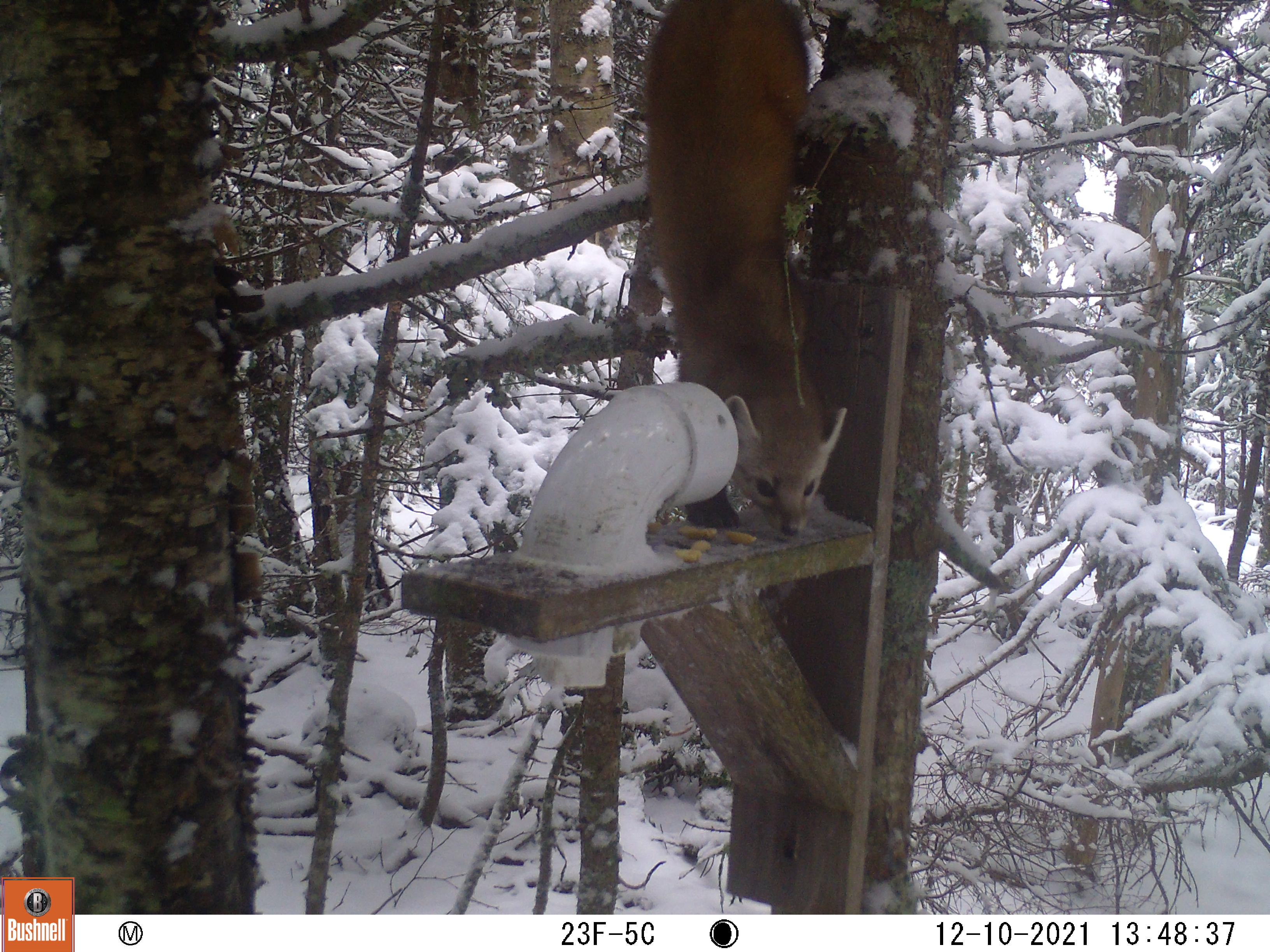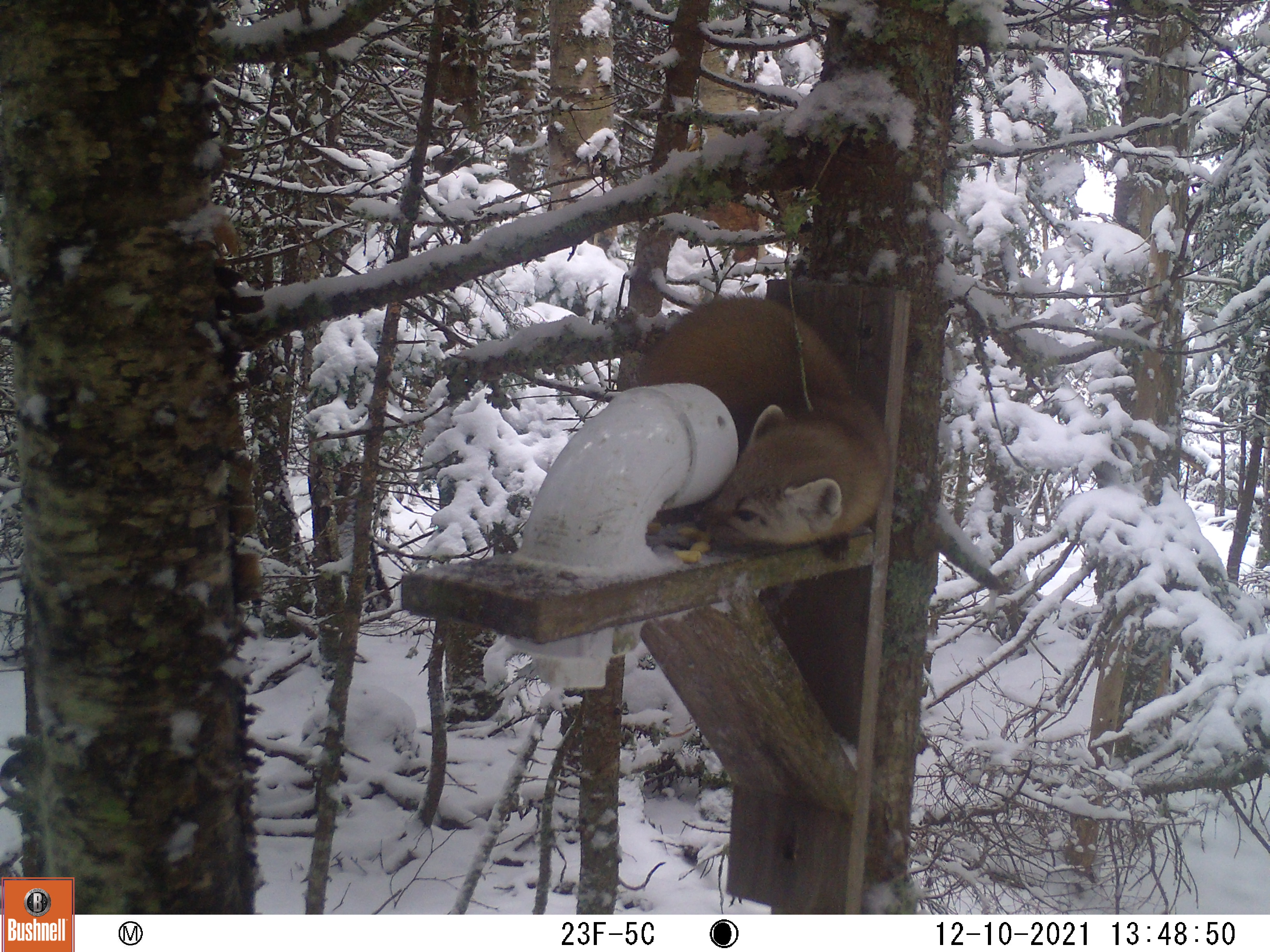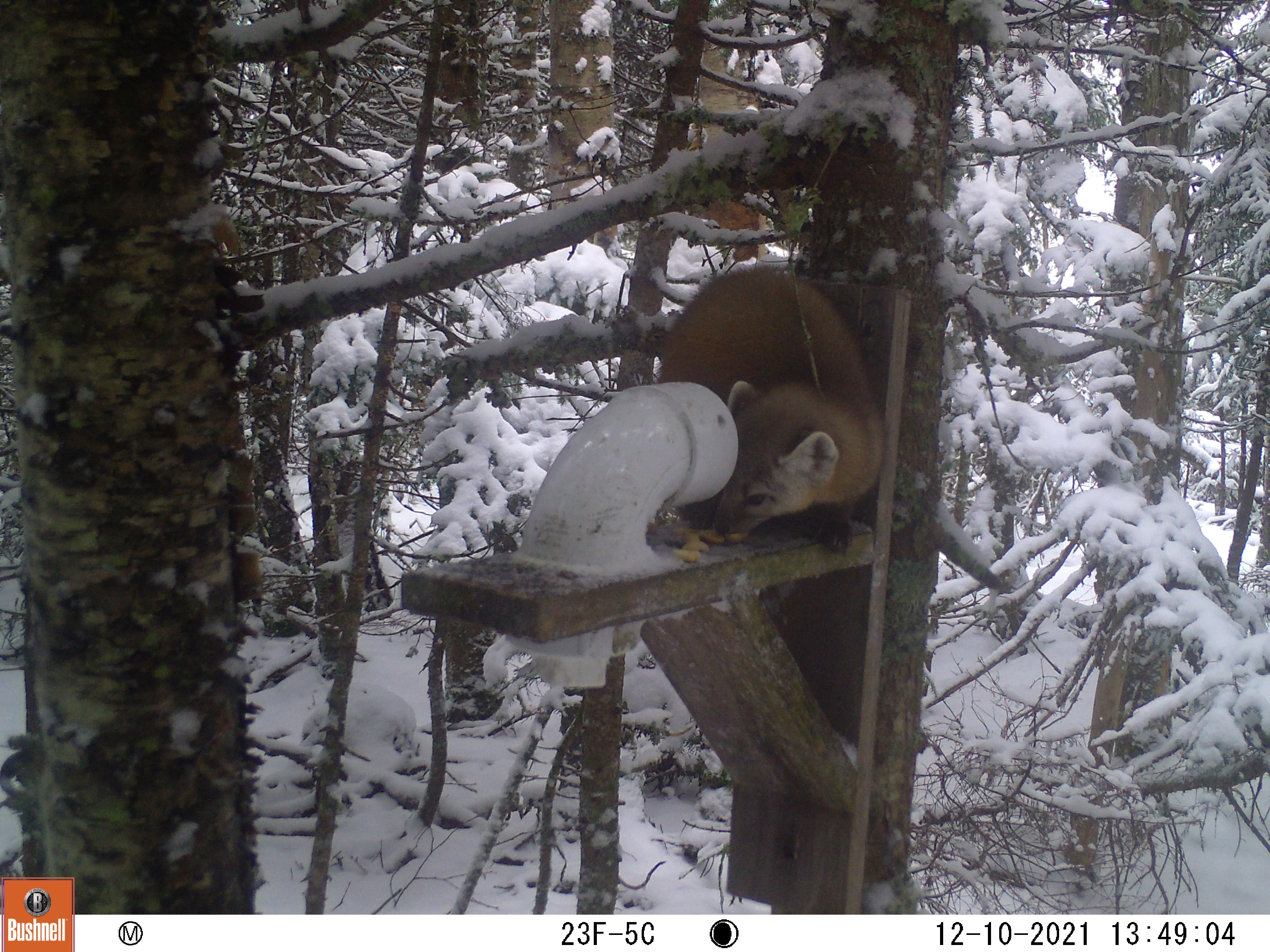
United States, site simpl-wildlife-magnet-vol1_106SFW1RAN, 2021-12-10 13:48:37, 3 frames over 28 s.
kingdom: Animalia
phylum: Chordata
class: Mammalia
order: Carnivora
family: Mustelidae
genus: Martes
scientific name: Martes americana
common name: american marten